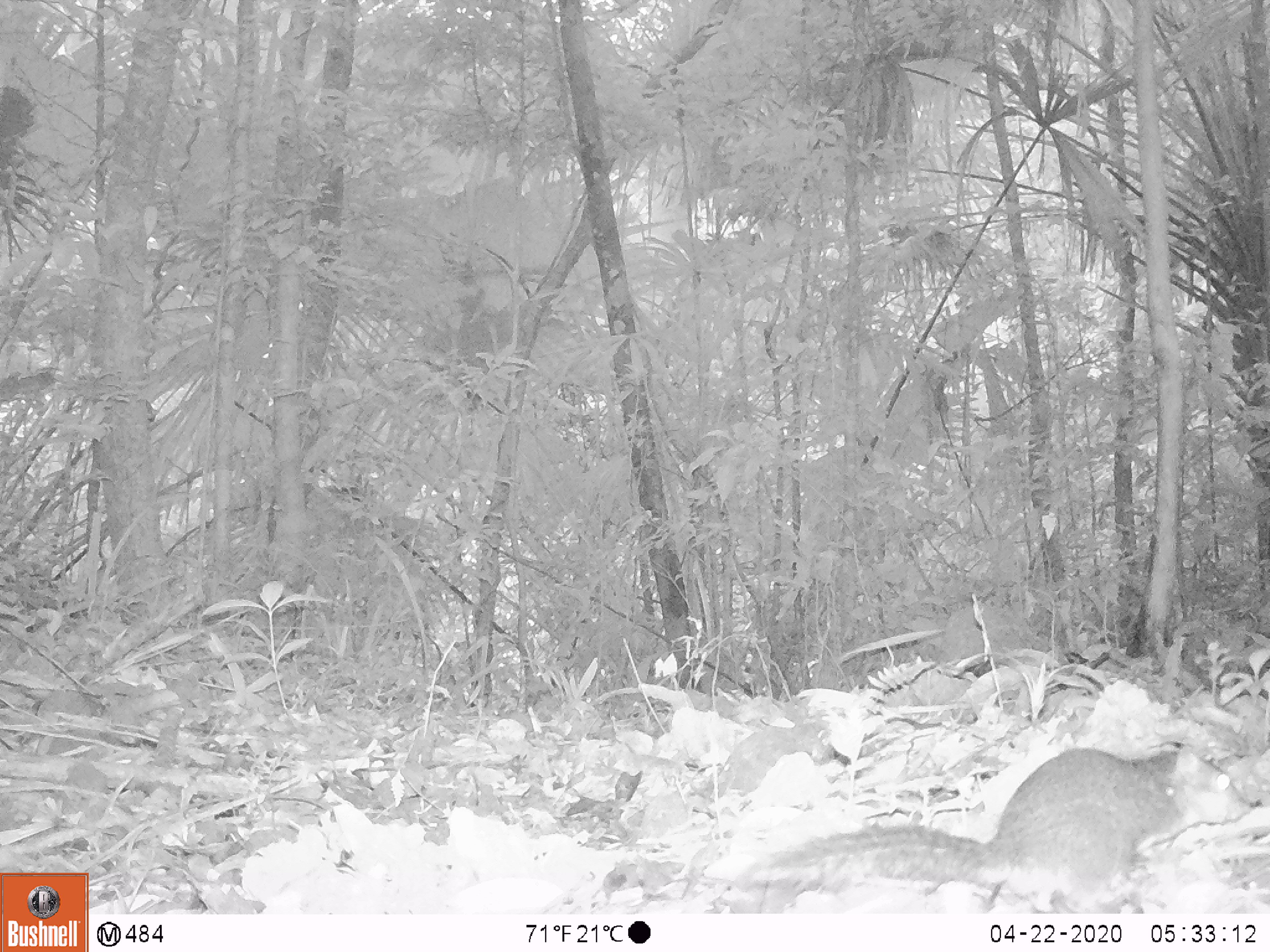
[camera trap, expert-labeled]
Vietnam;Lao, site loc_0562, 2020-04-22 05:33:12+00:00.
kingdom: Animalia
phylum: Chordata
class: Mammalia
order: Rodentia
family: Sciuridae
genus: Sciurus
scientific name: Sciurus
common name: squirrel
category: unidentified squirrel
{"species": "unidentified squirrel (squirrel) (Sciurus)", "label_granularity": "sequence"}